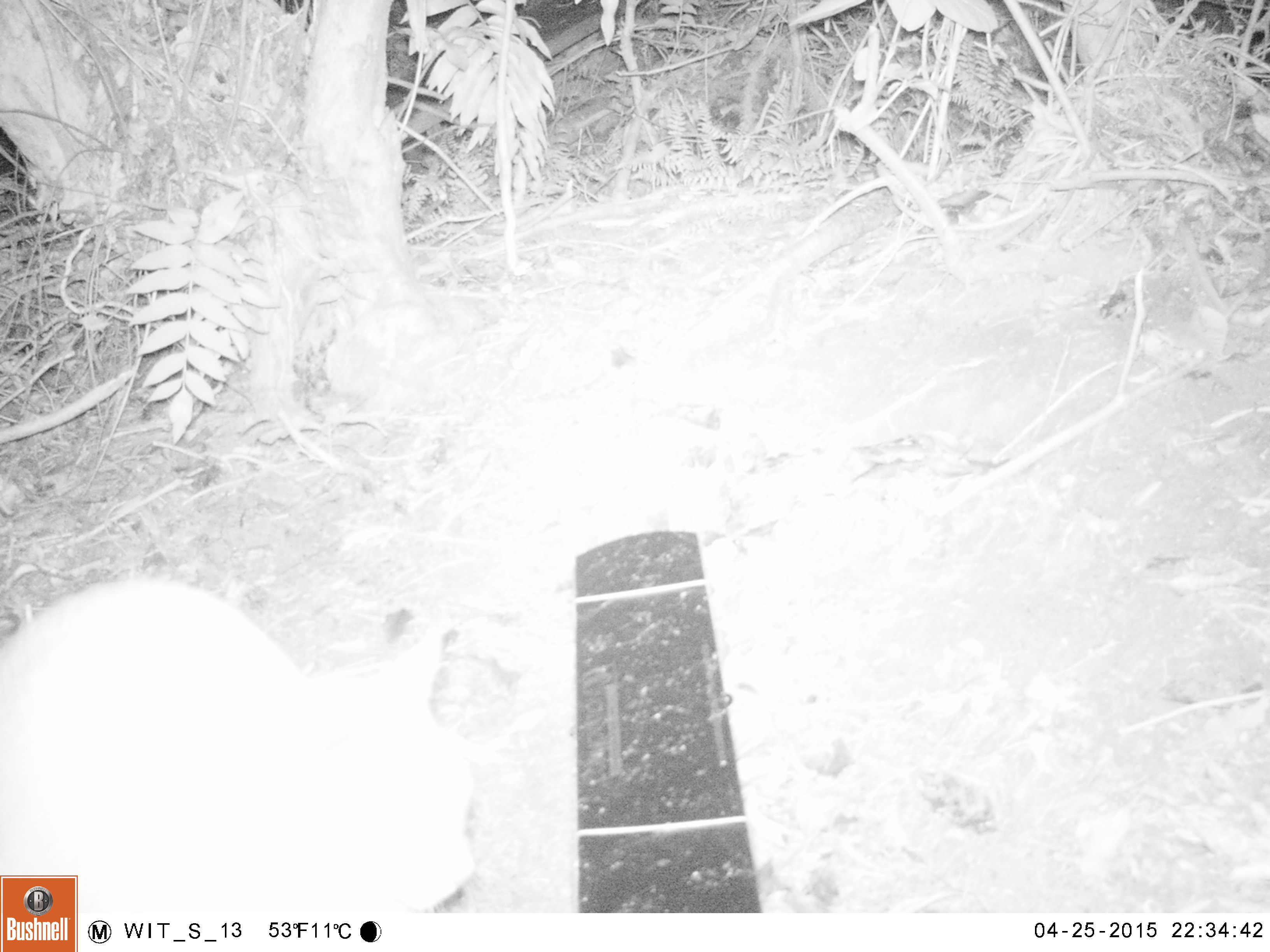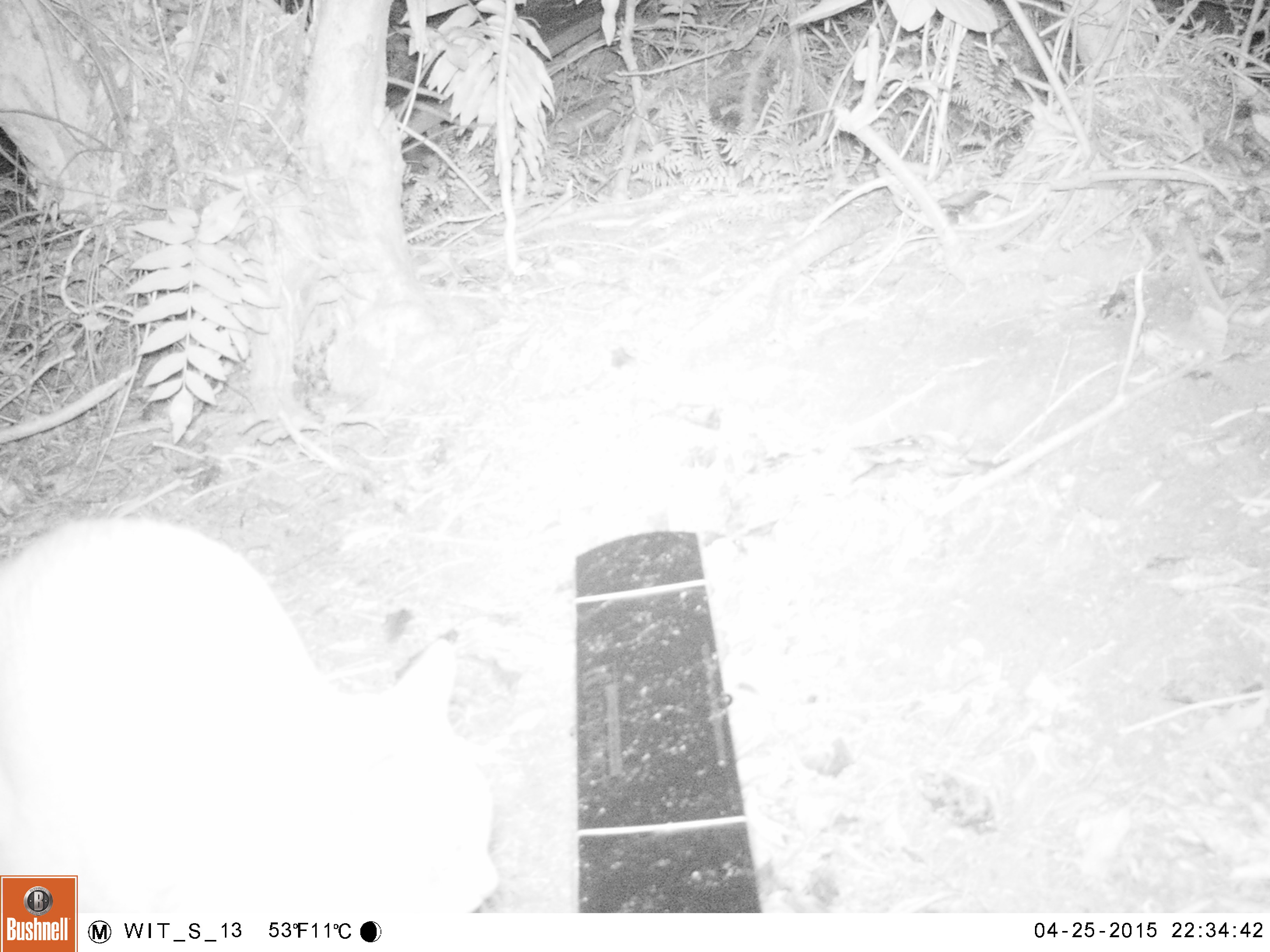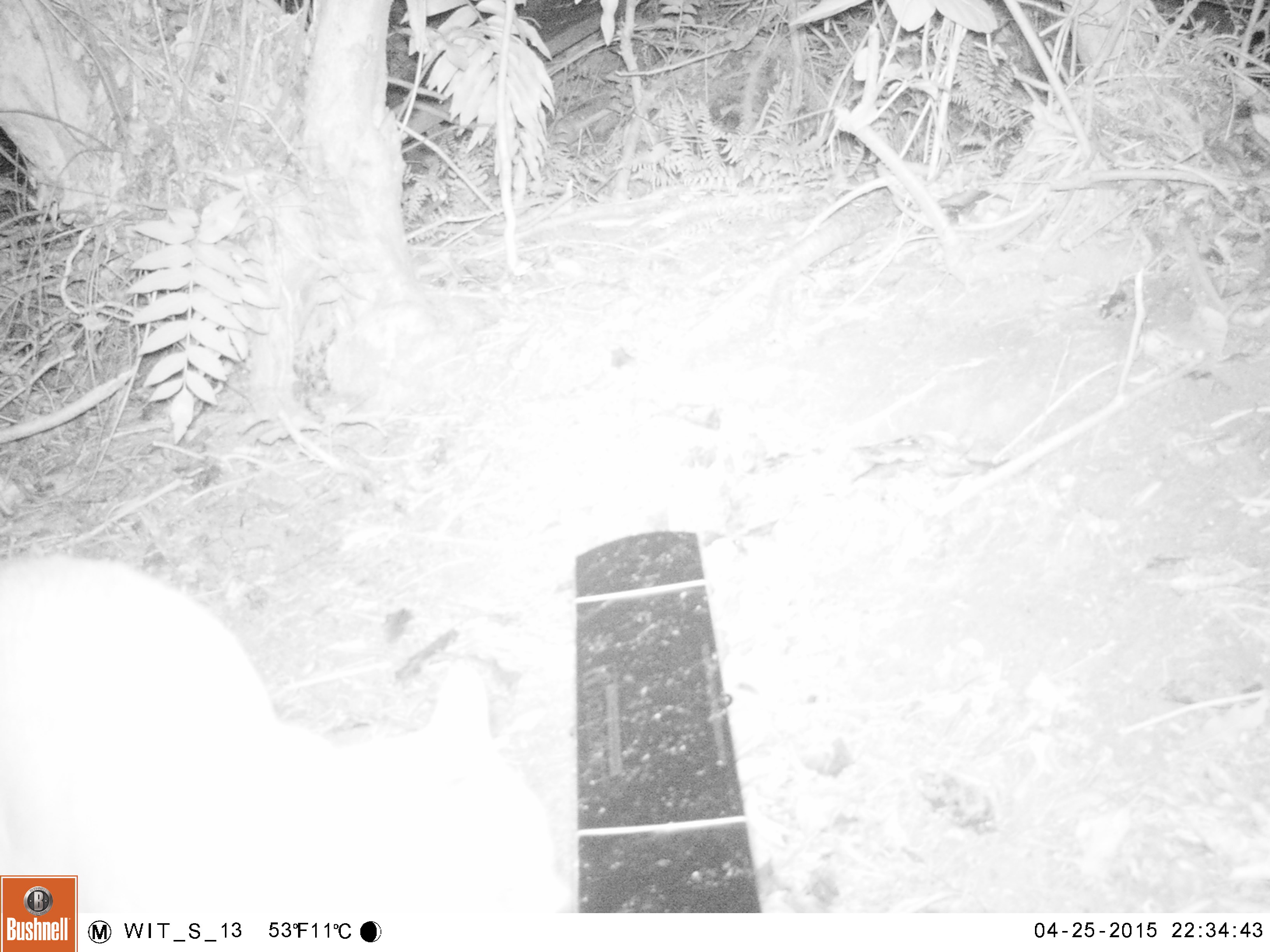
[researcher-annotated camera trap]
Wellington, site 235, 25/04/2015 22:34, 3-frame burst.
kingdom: Animalia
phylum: Chordata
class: Mammalia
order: Carnivora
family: Felidae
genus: Felis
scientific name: Felis catus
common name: cat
Cat (Felis catus).